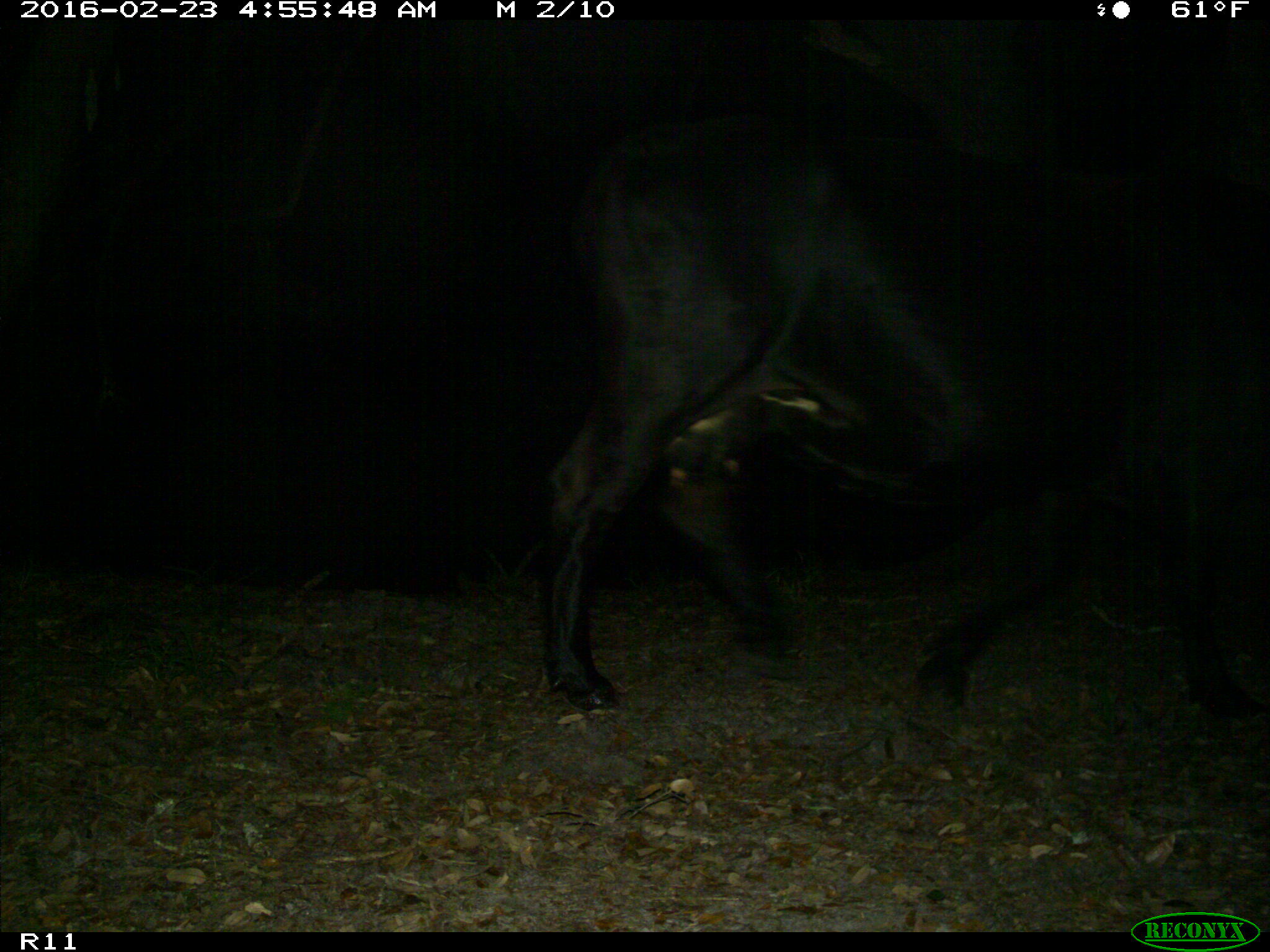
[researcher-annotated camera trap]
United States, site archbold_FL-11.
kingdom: Animalia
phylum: Chordata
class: Mammalia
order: Artiodactyla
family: Bovidae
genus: Bos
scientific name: Bos taurus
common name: domestic cow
Bos taurus (domestic cow).